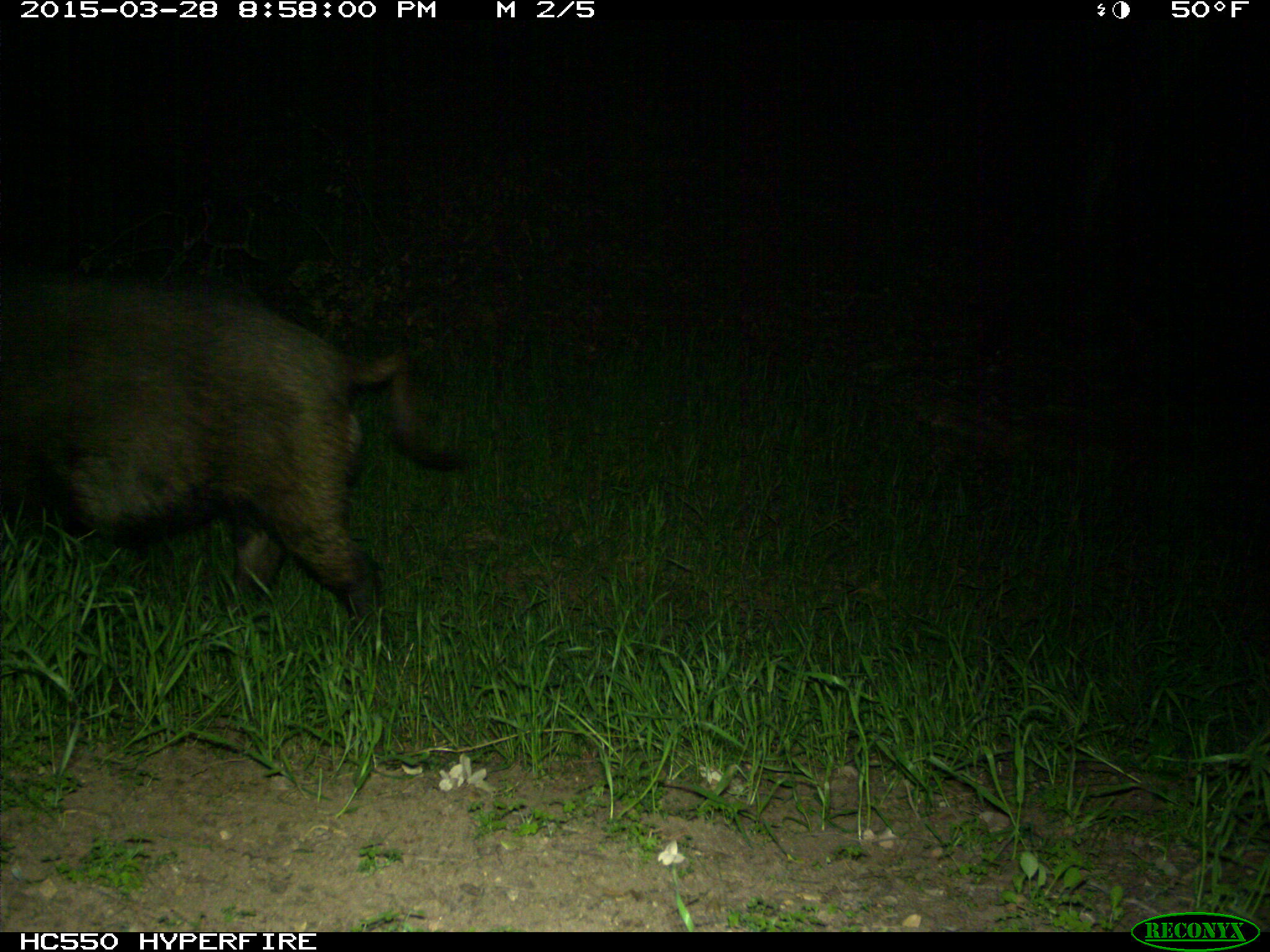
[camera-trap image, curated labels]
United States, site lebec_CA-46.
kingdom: Animalia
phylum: Chordata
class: Mammalia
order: Artiodactyla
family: Suidae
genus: Sus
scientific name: Sus scrofa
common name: wild boar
Sus scrofa (wild boar).